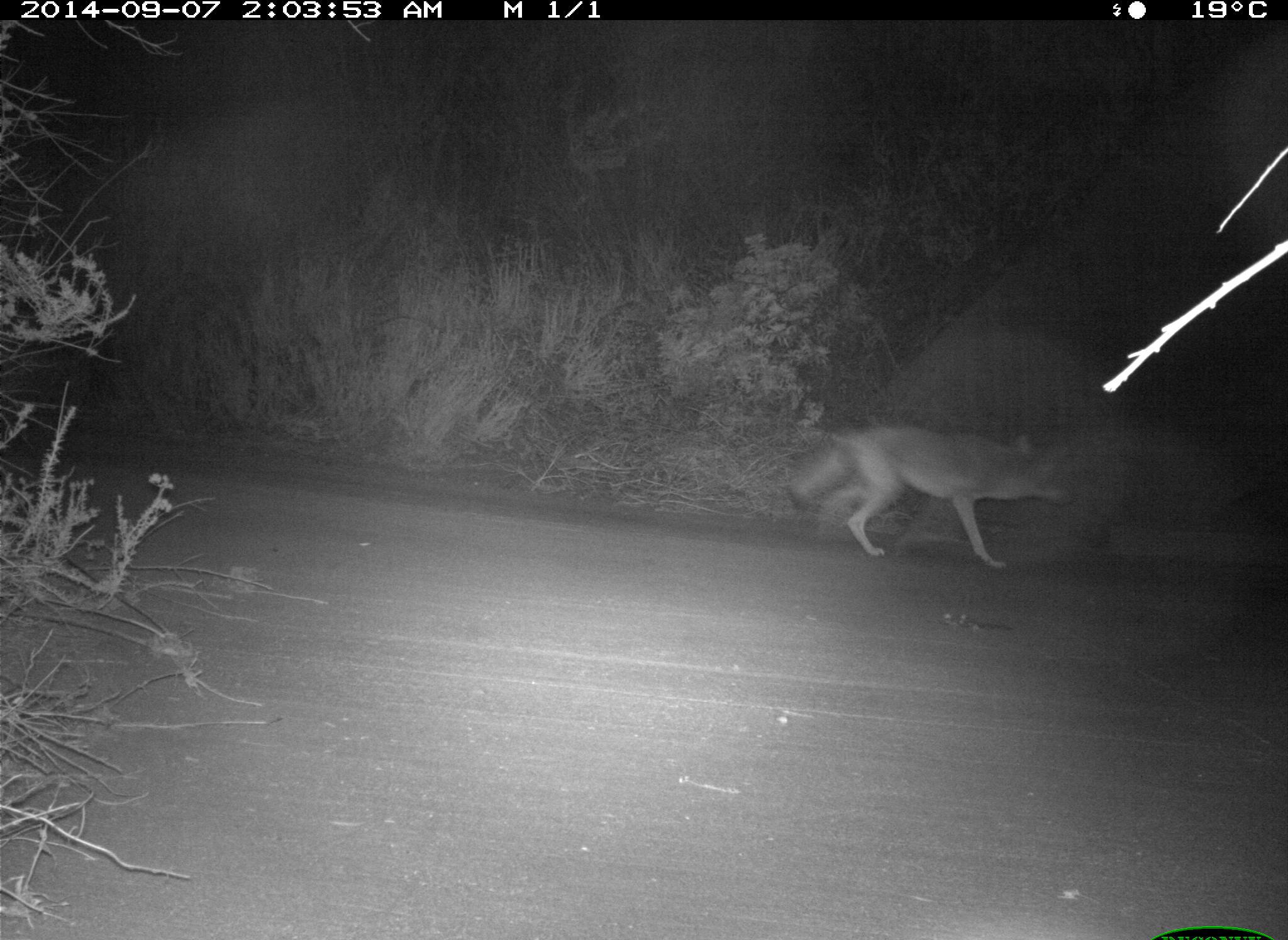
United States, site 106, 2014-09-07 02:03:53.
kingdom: Animalia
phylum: Chordata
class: Mammalia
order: Carnivora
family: Canidae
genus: Canis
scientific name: Canis latrans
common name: coyote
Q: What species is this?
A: Coyote (Canis latrans).